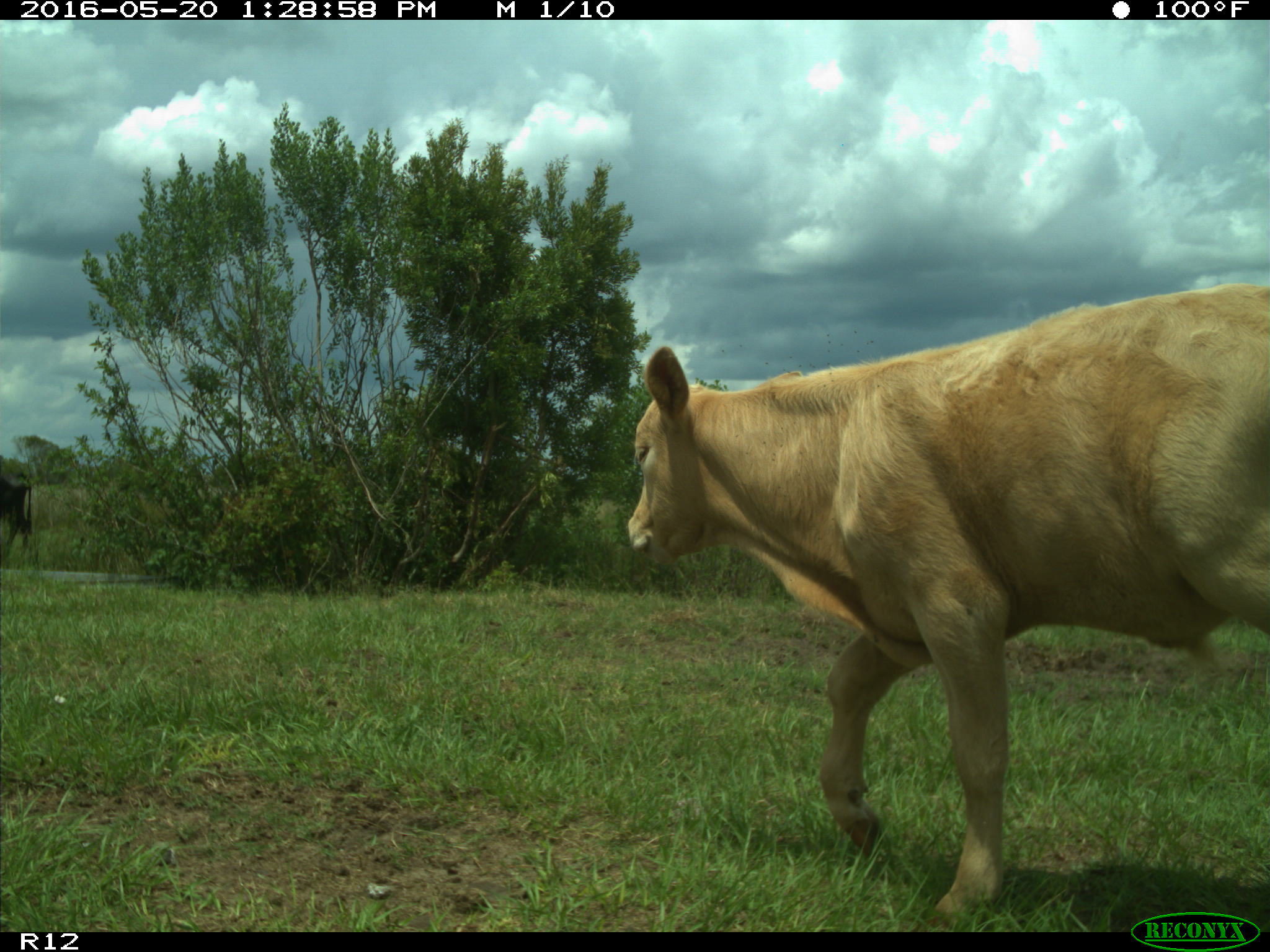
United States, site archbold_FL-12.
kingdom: Animalia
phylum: Chordata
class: Mammalia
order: Artiodactyla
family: Bovidae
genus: Bos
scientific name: Bos taurus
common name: domestic cow